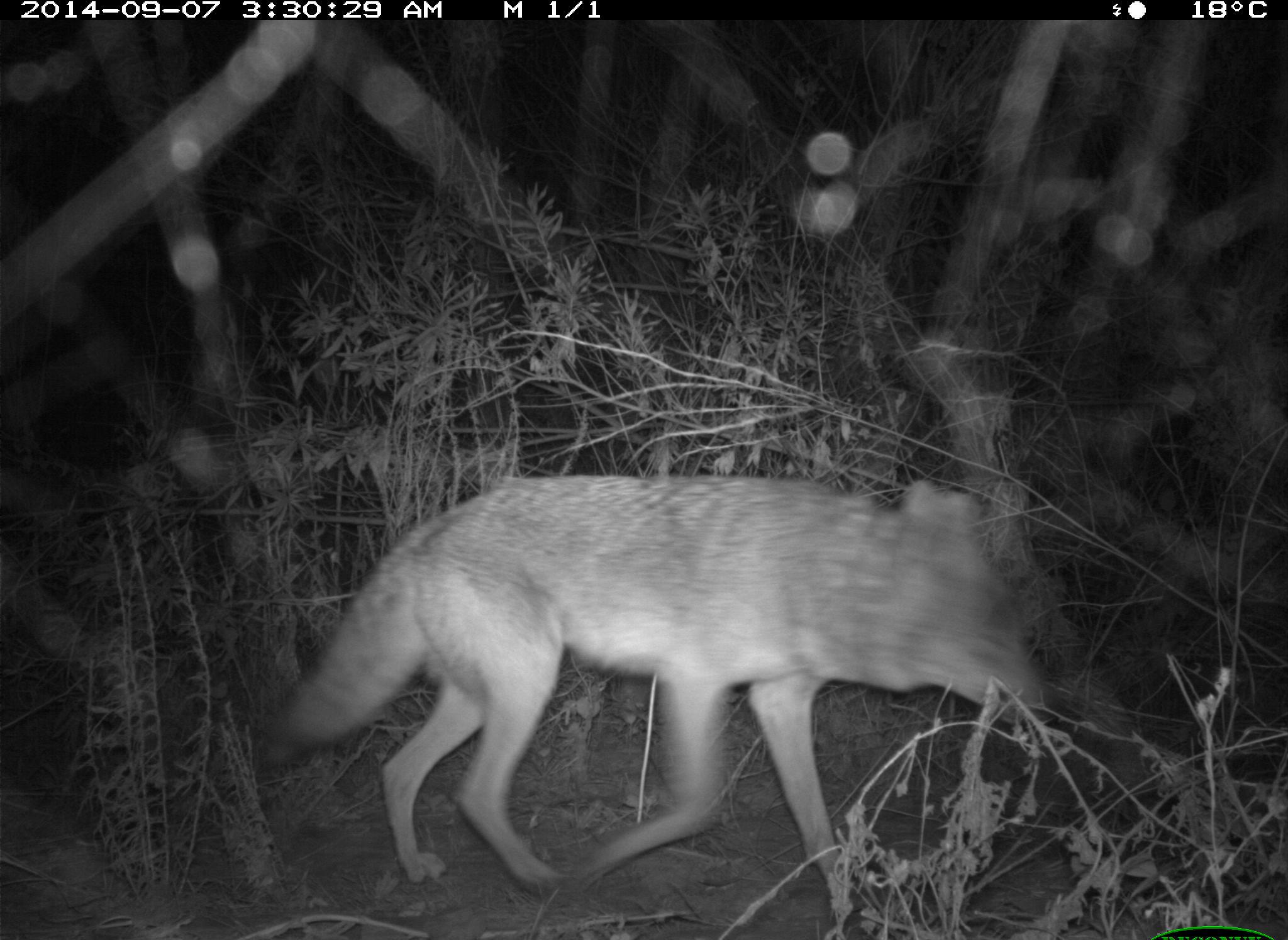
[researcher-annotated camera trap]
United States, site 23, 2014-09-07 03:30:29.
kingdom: Animalia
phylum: Chordata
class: Mammalia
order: Carnivora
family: Canidae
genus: Canis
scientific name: Canis latrans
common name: coyote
Coyote (Canis latrans).